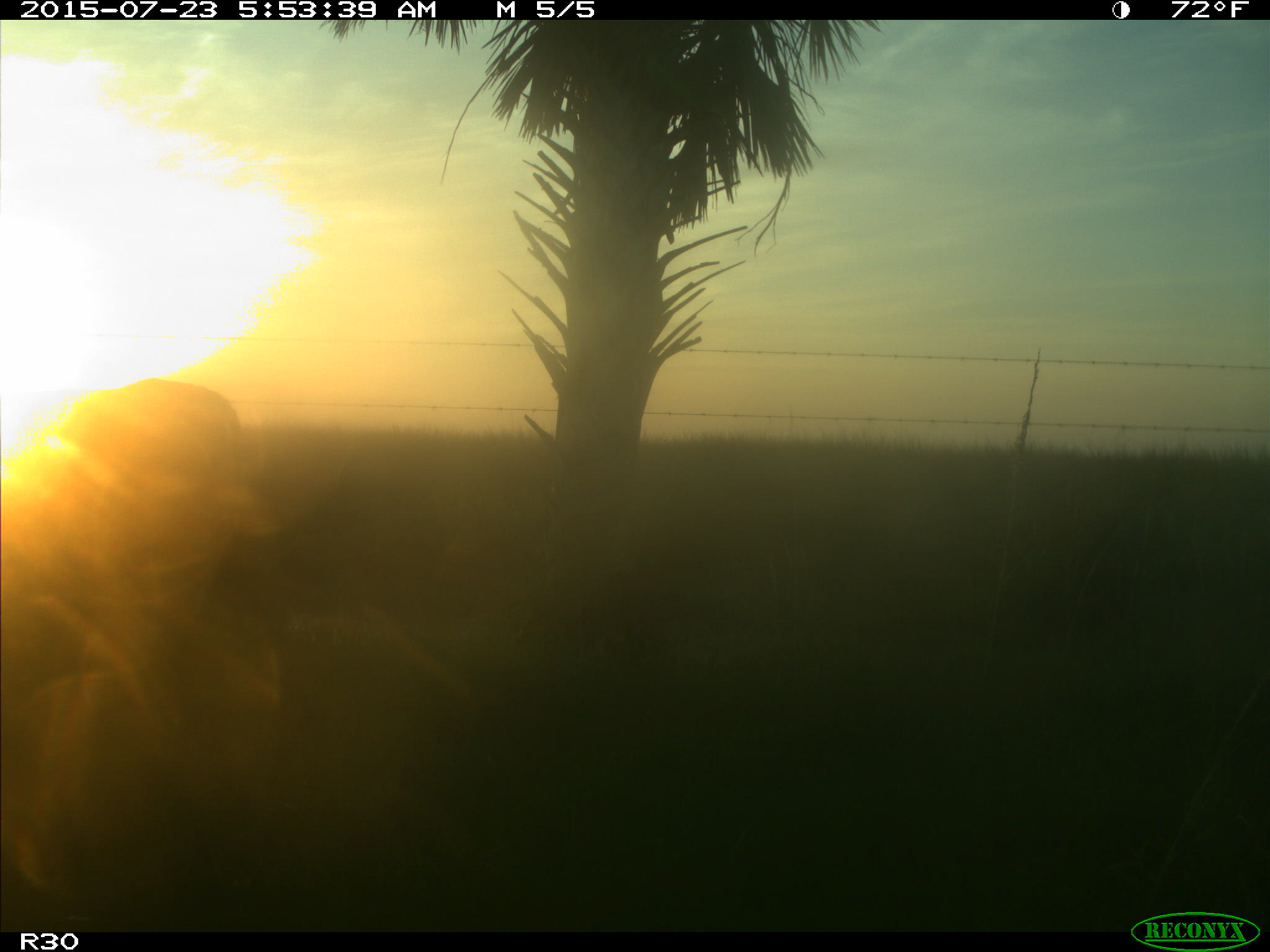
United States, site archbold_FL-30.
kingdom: Animalia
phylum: Chordata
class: Mammalia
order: Artiodactyla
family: Bovidae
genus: Bos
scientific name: Bos taurus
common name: domestic cow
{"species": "Bos taurus (domestic cow)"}